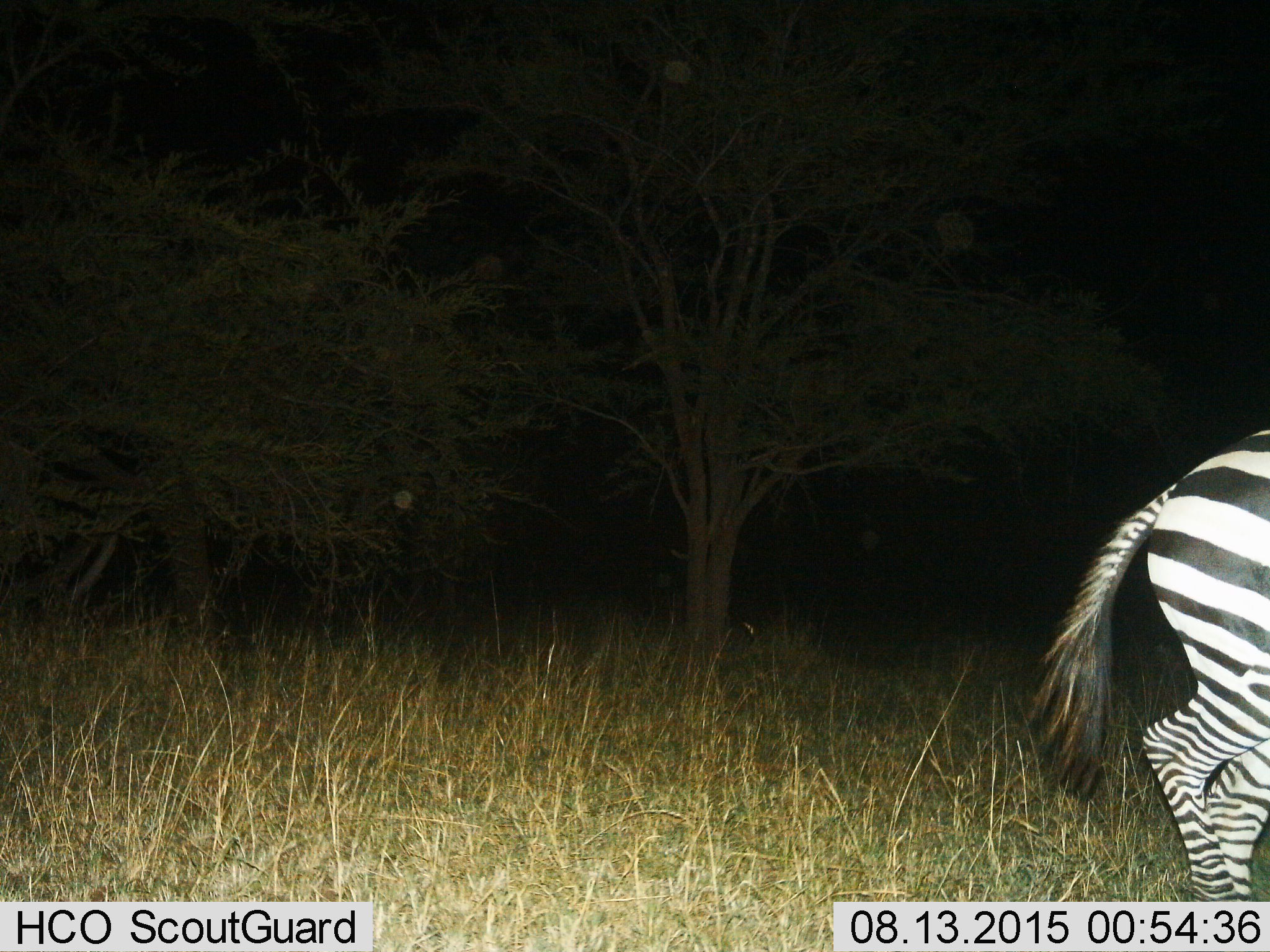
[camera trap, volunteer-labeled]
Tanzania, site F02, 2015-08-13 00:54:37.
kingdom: Animalia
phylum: Chordata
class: Mammalia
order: Perissodactyla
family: Equidae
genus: Equus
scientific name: Equus quagga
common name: plains zebra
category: zebra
Zebra (plains zebra) (Equus quagga), count 1. Behavior (volunteer vote fractions): standing 25%, resting 0%, moving 75%, interacting 0%. Young present (vote fraction): 0%. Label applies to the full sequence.